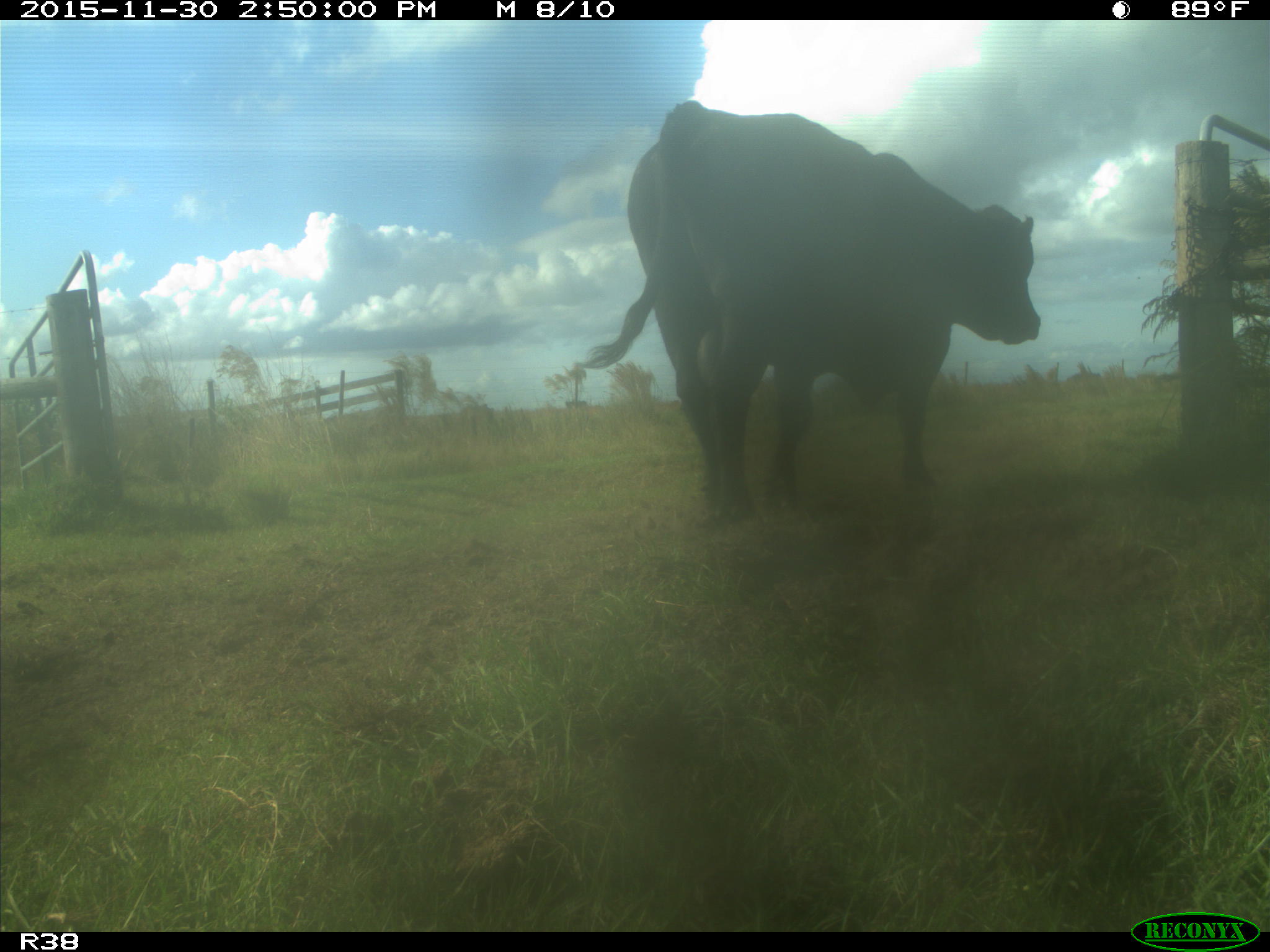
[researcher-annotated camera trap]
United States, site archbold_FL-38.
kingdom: Animalia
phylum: Chordata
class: Mammalia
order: Artiodactyla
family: Bovidae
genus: Bos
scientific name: Bos taurus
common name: domestic cow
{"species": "Bos taurus (domestic cow)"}